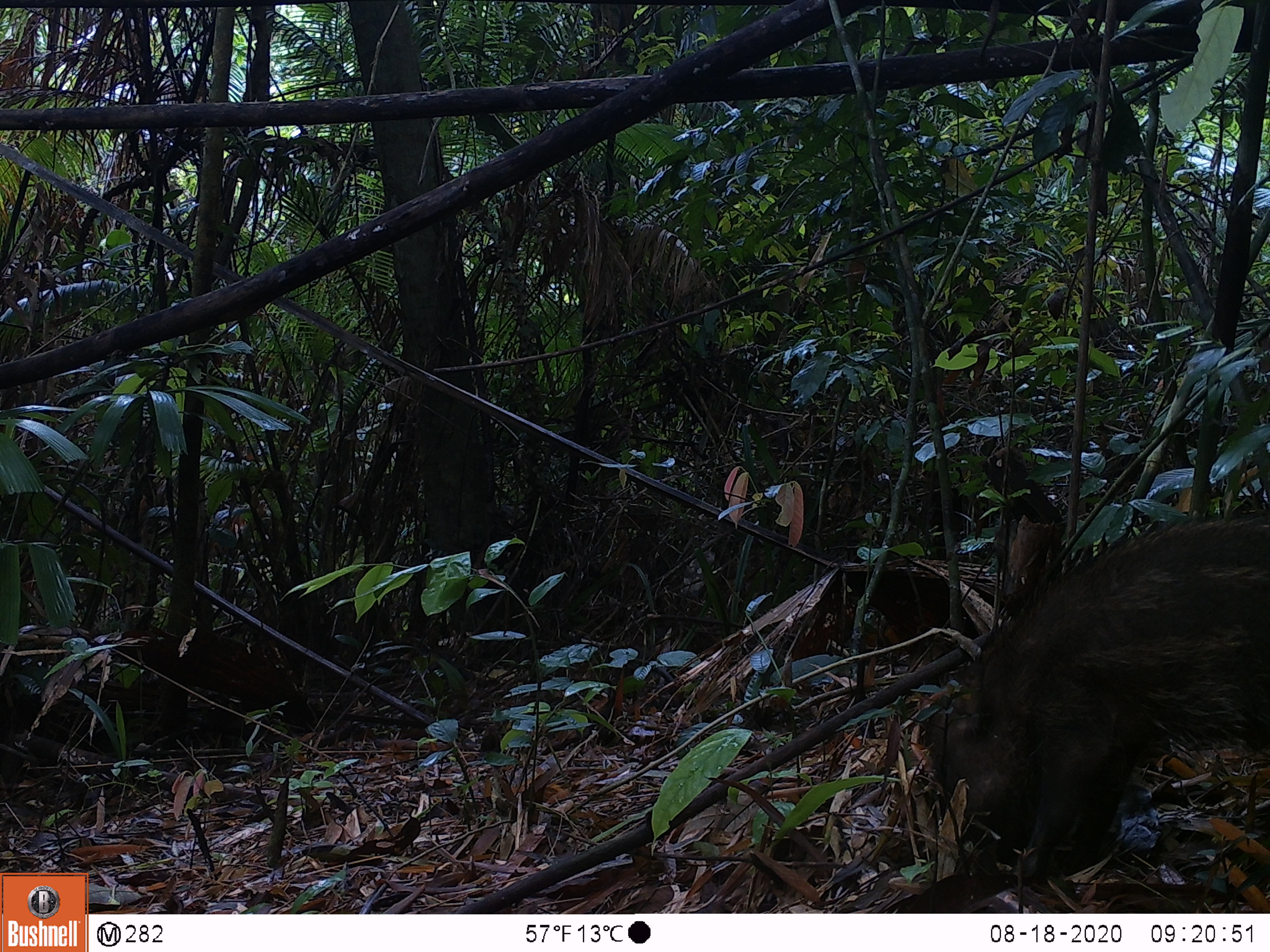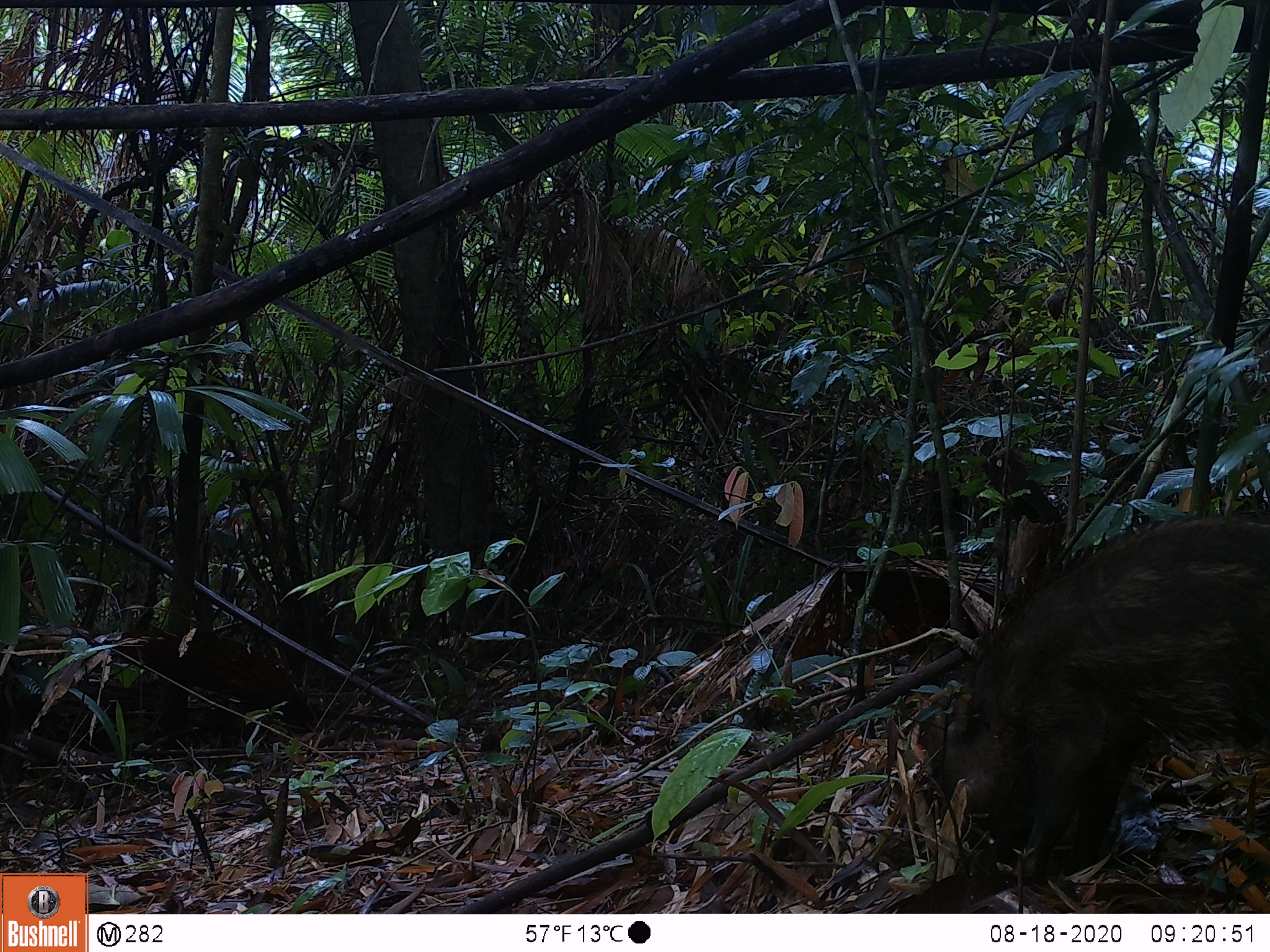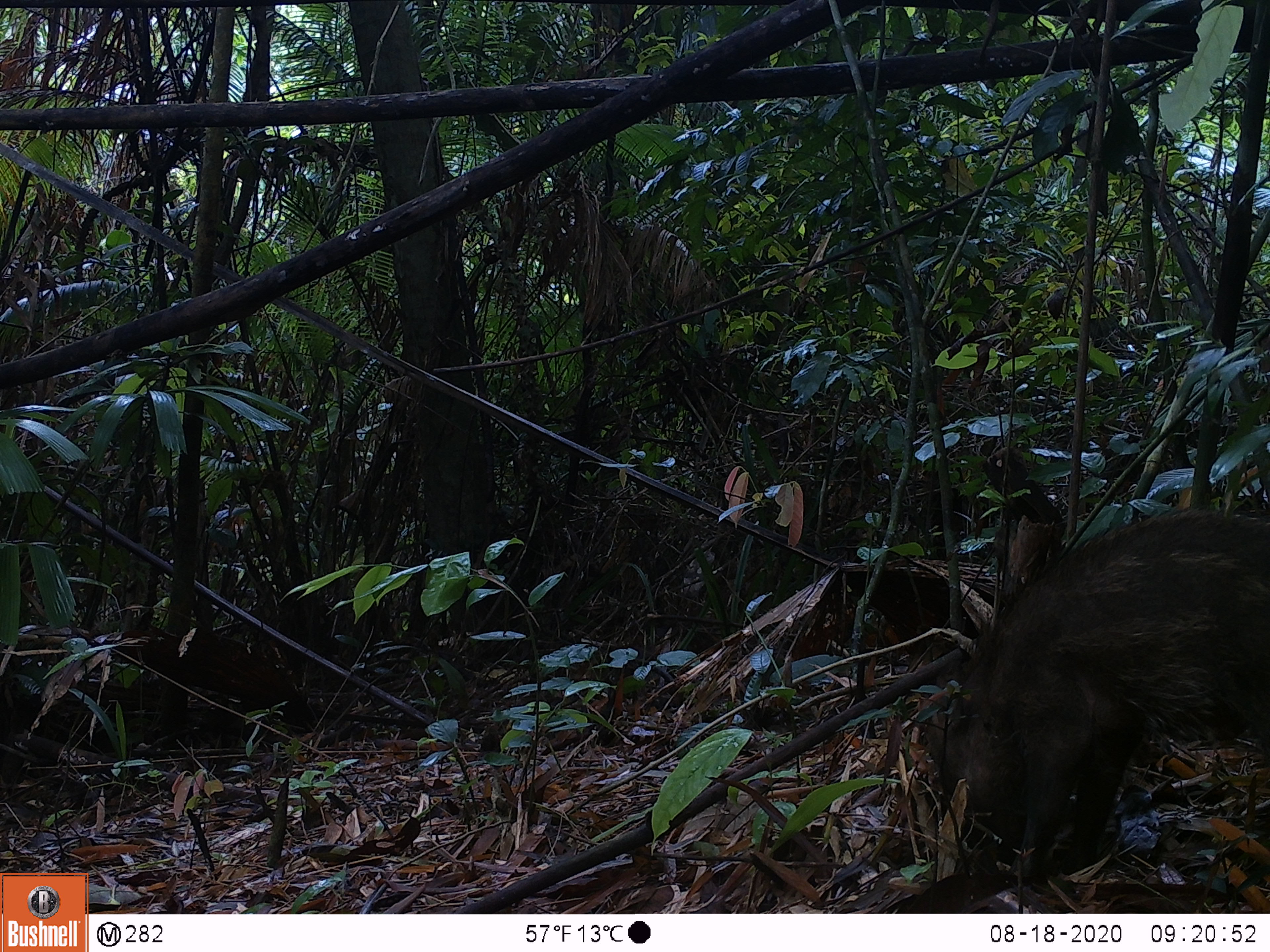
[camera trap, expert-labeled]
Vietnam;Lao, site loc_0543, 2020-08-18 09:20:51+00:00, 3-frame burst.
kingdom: Animalia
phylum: Chordata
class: Mammalia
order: Artiodactyla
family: Suidae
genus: Sus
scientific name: Sus scrofa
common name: eurasian wild pig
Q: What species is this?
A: Eurasian wild pig (Sus scrofa).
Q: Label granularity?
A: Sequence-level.